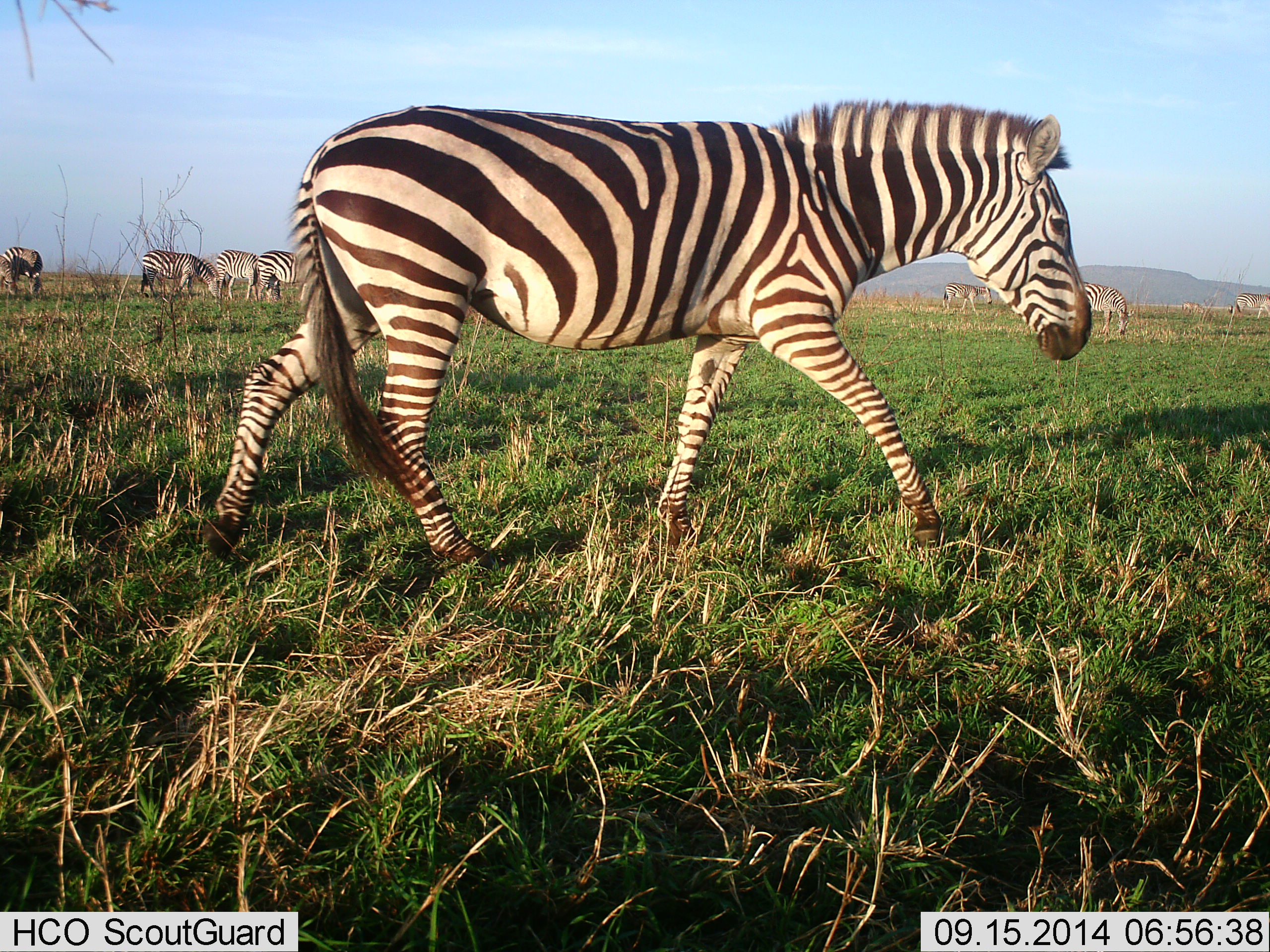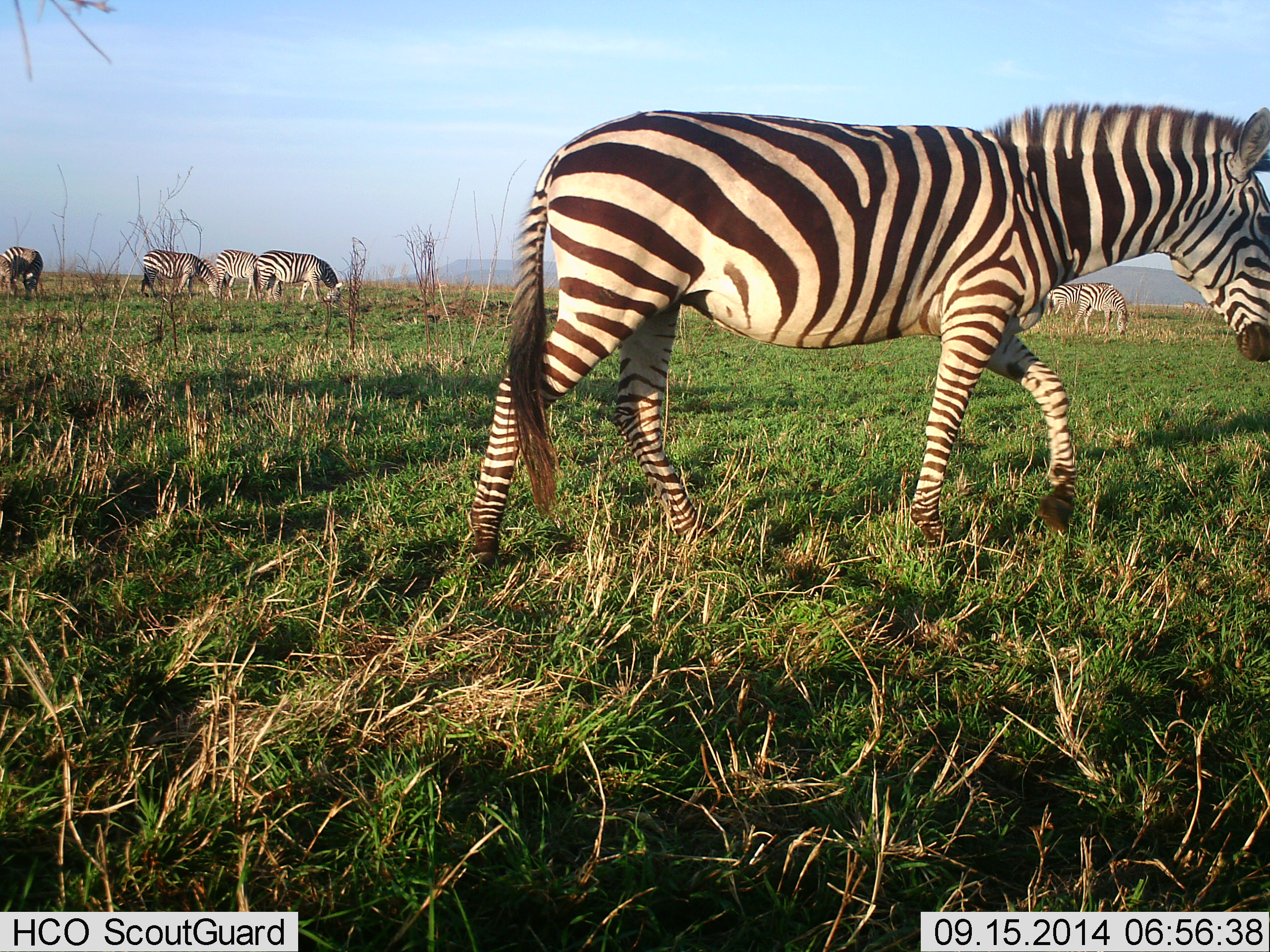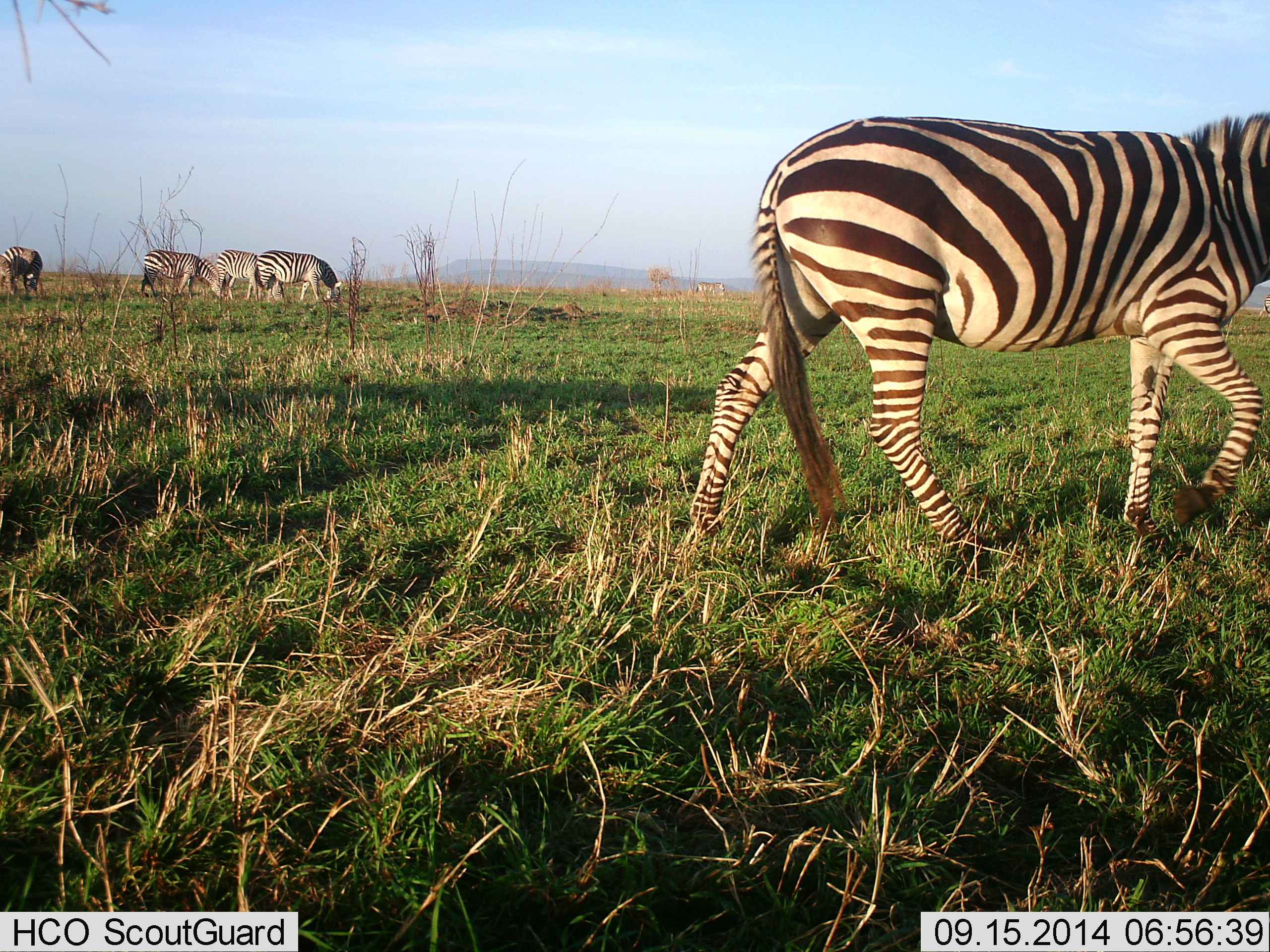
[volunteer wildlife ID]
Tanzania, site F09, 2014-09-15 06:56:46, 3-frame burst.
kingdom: Animalia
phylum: Chordata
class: Mammalia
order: Perissodactyla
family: Equidae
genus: Equus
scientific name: Equus quagga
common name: plains zebra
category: zebra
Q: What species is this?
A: Zebra (plains zebra) (Equus quagga).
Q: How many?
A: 9.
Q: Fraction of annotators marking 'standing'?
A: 40%.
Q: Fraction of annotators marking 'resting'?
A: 0%.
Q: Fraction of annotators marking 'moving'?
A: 100%.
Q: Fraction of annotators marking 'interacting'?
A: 0%.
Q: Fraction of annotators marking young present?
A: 0%.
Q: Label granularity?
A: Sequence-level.